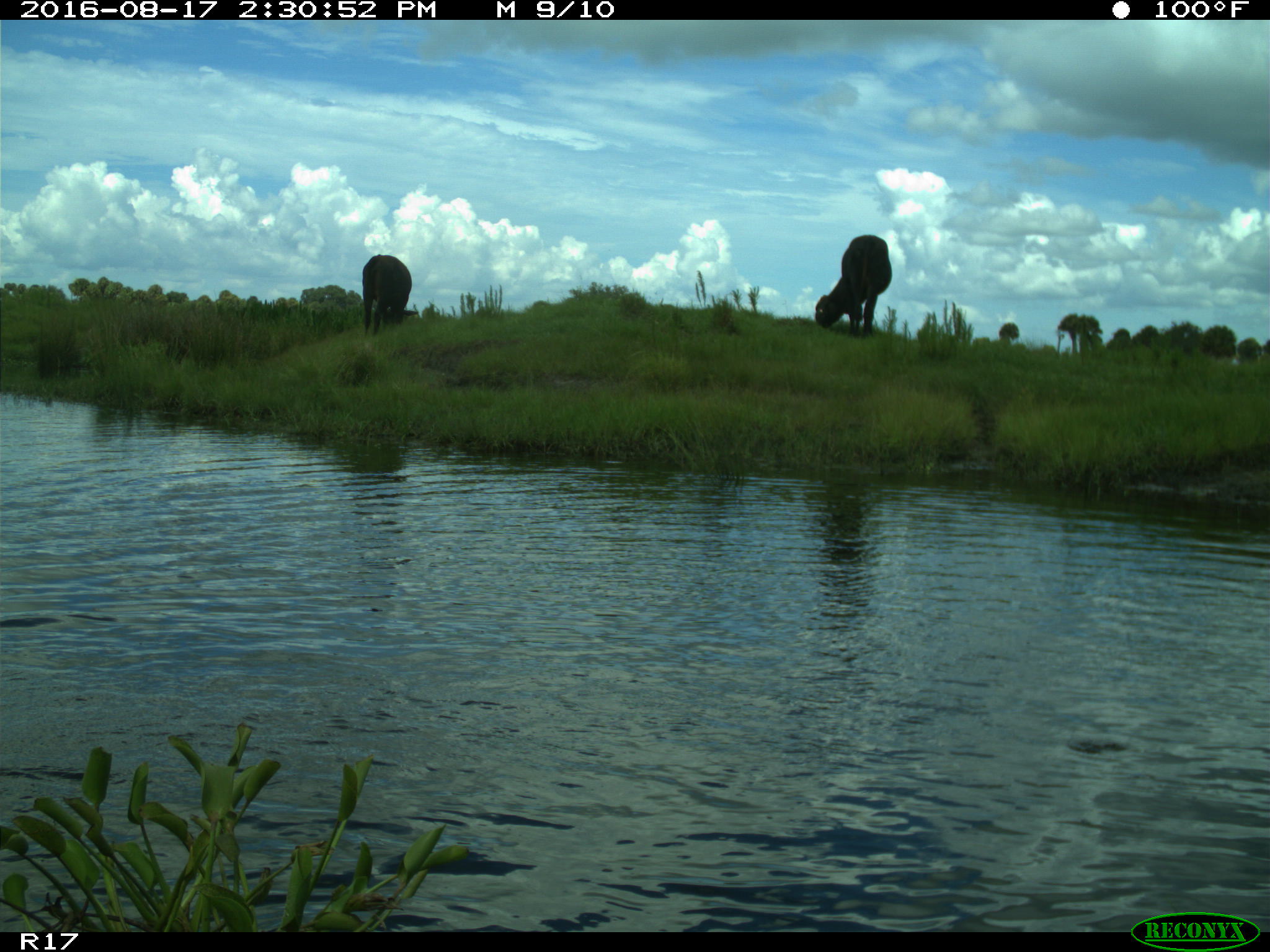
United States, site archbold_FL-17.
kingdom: Animalia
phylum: Chordata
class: Mammalia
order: Artiodactyla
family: Bovidae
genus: Bos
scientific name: Bos taurus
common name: domestic cow